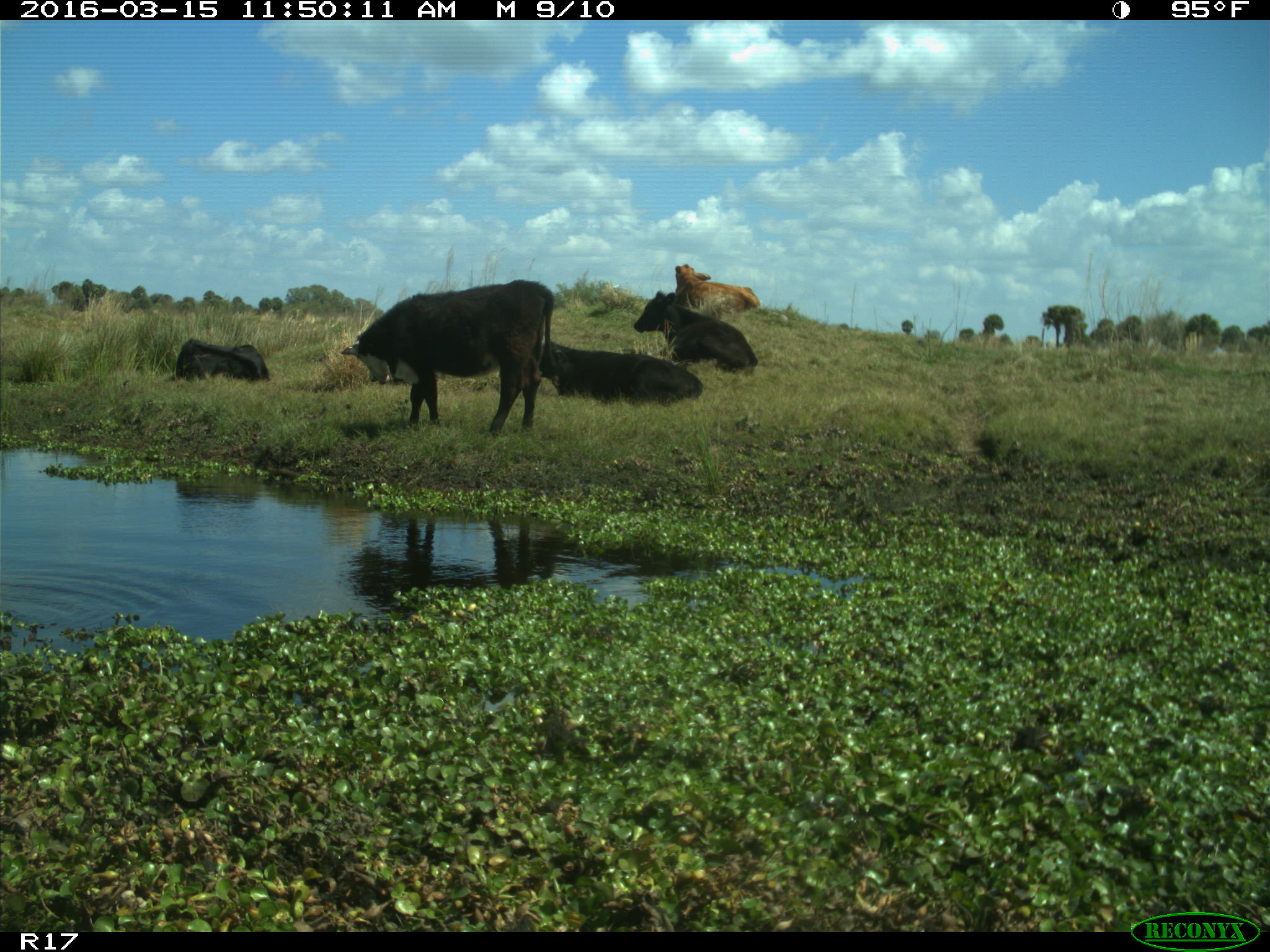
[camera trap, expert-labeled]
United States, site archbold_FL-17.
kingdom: Animalia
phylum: Chordata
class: Mammalia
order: Artiodactyla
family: Bovidae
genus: Bos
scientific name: Bos taurus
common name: domestic cow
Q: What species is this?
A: Bos taurus (domestic cow).